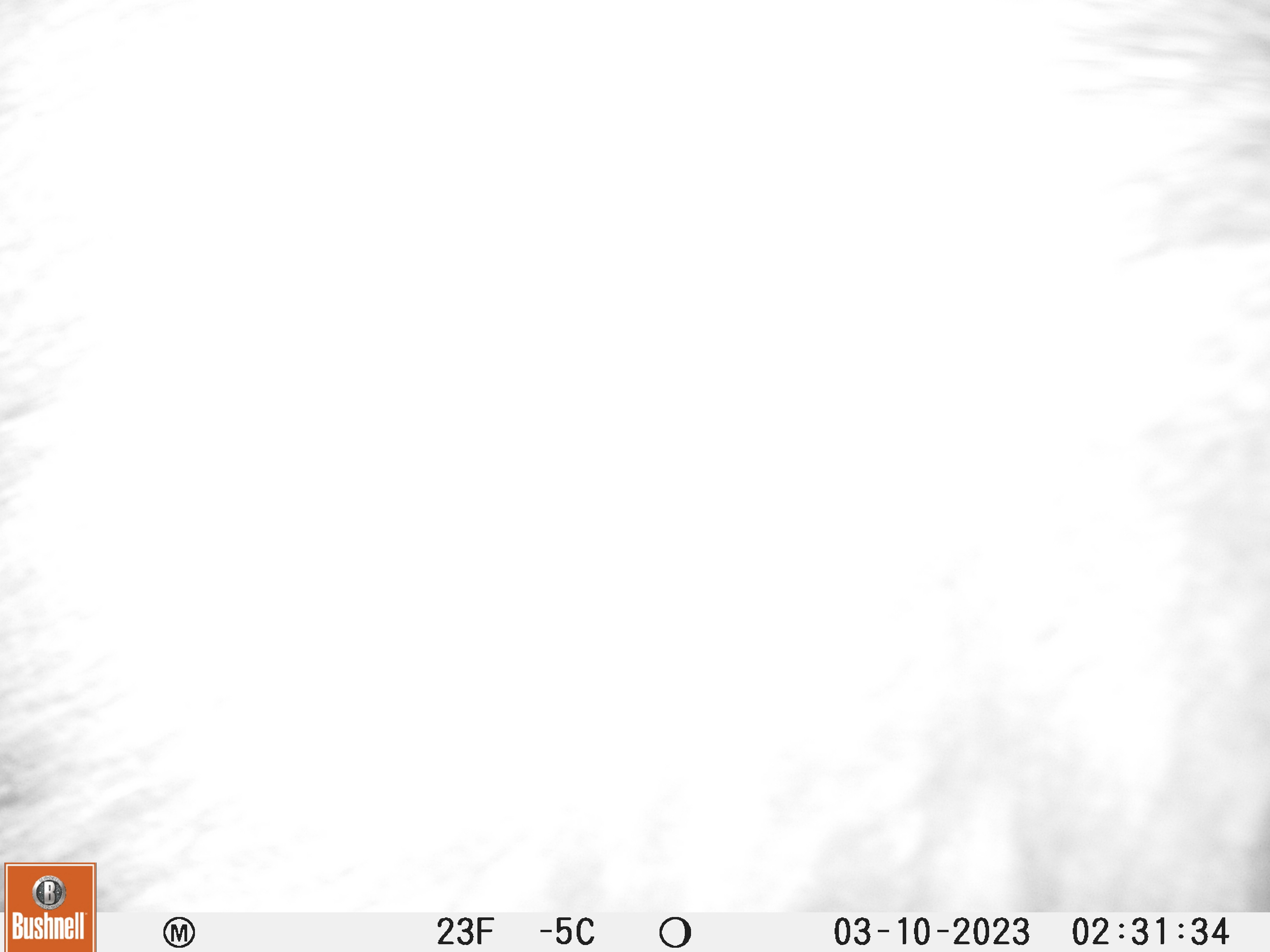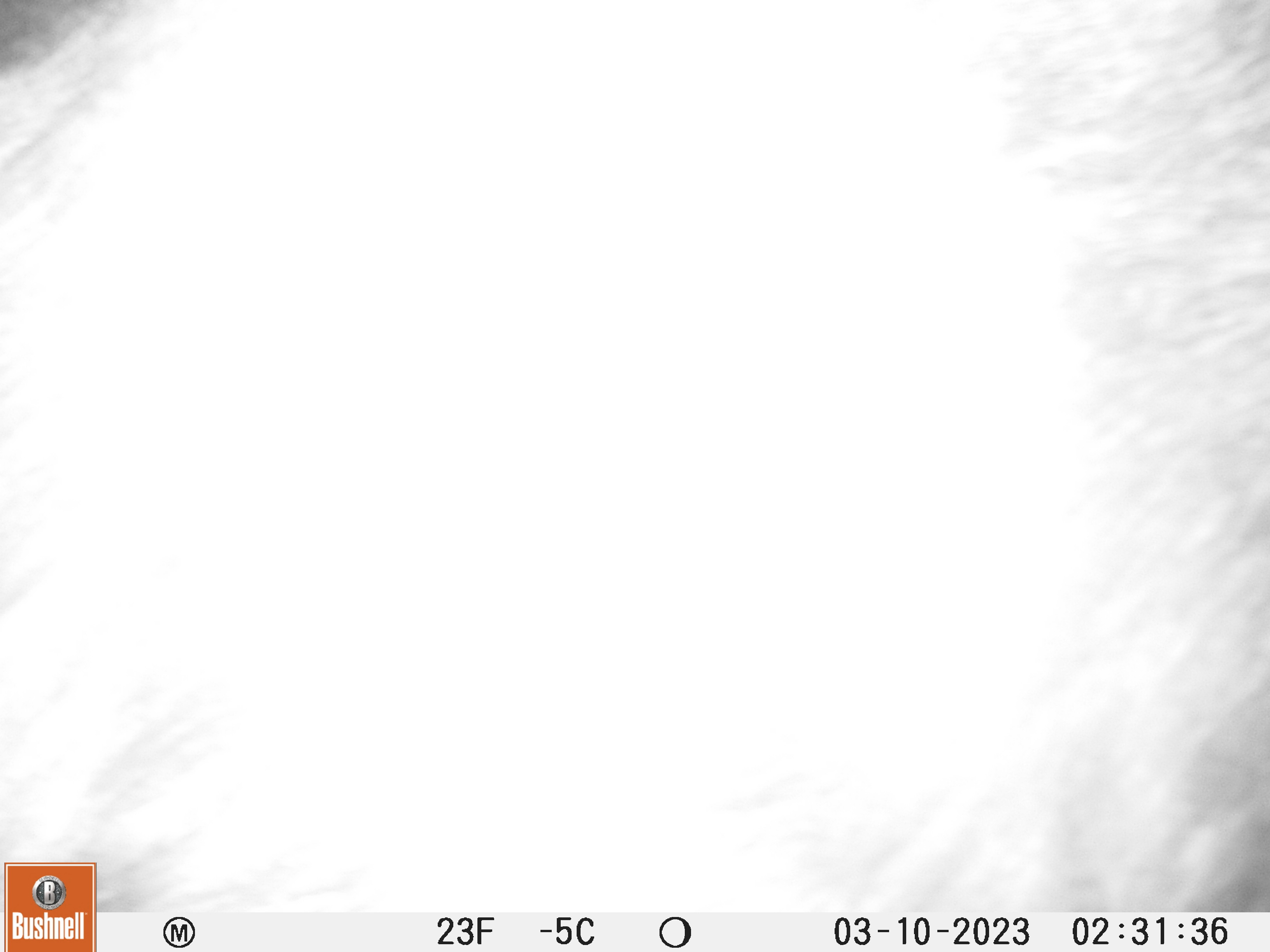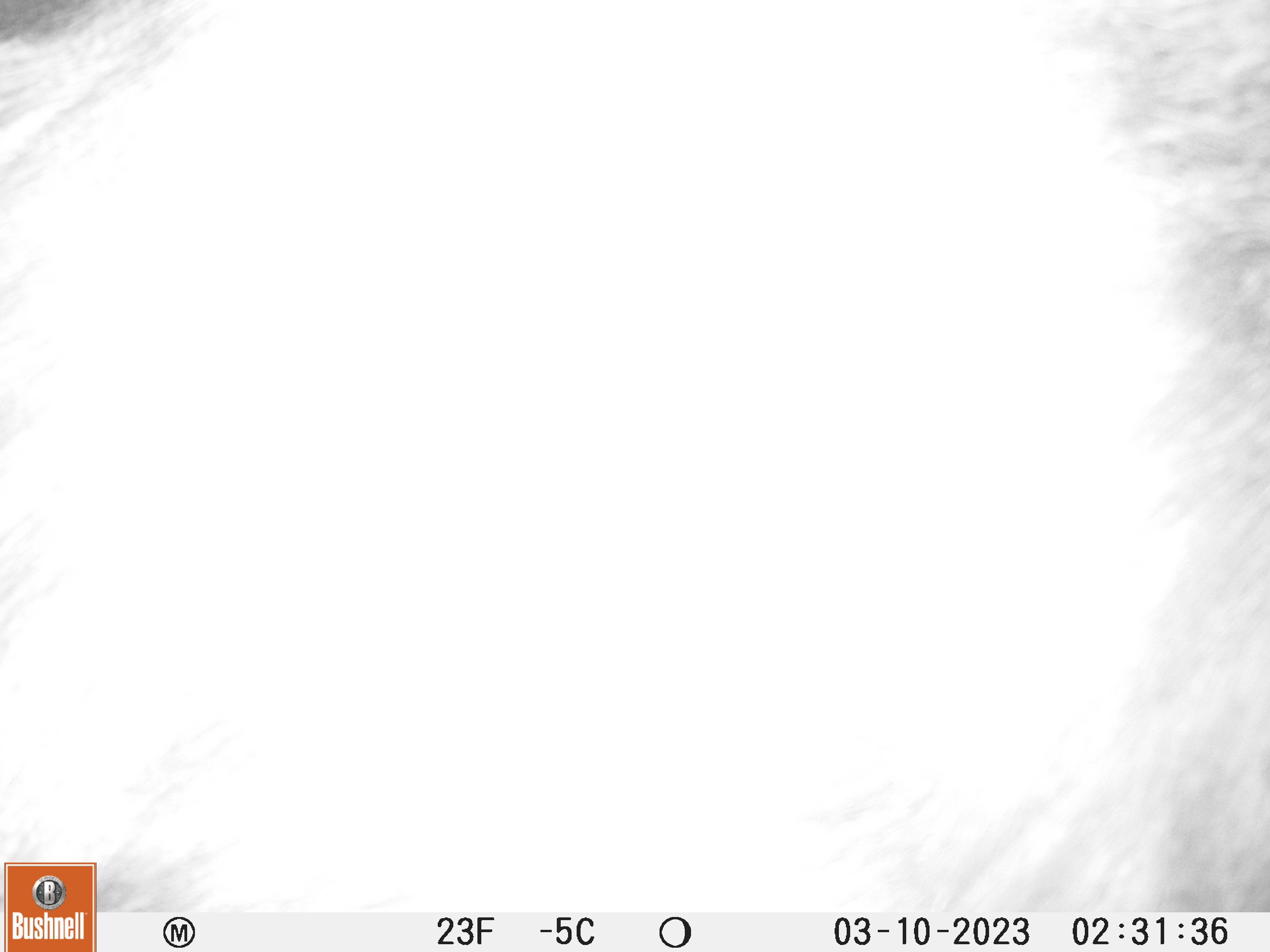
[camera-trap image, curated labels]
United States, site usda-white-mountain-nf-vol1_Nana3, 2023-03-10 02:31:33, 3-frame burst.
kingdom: Animalia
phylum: Chordata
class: Mammalia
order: Artiodactyla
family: Cervidae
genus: Alces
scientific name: Alces alces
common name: moose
Moose (Alces alces).